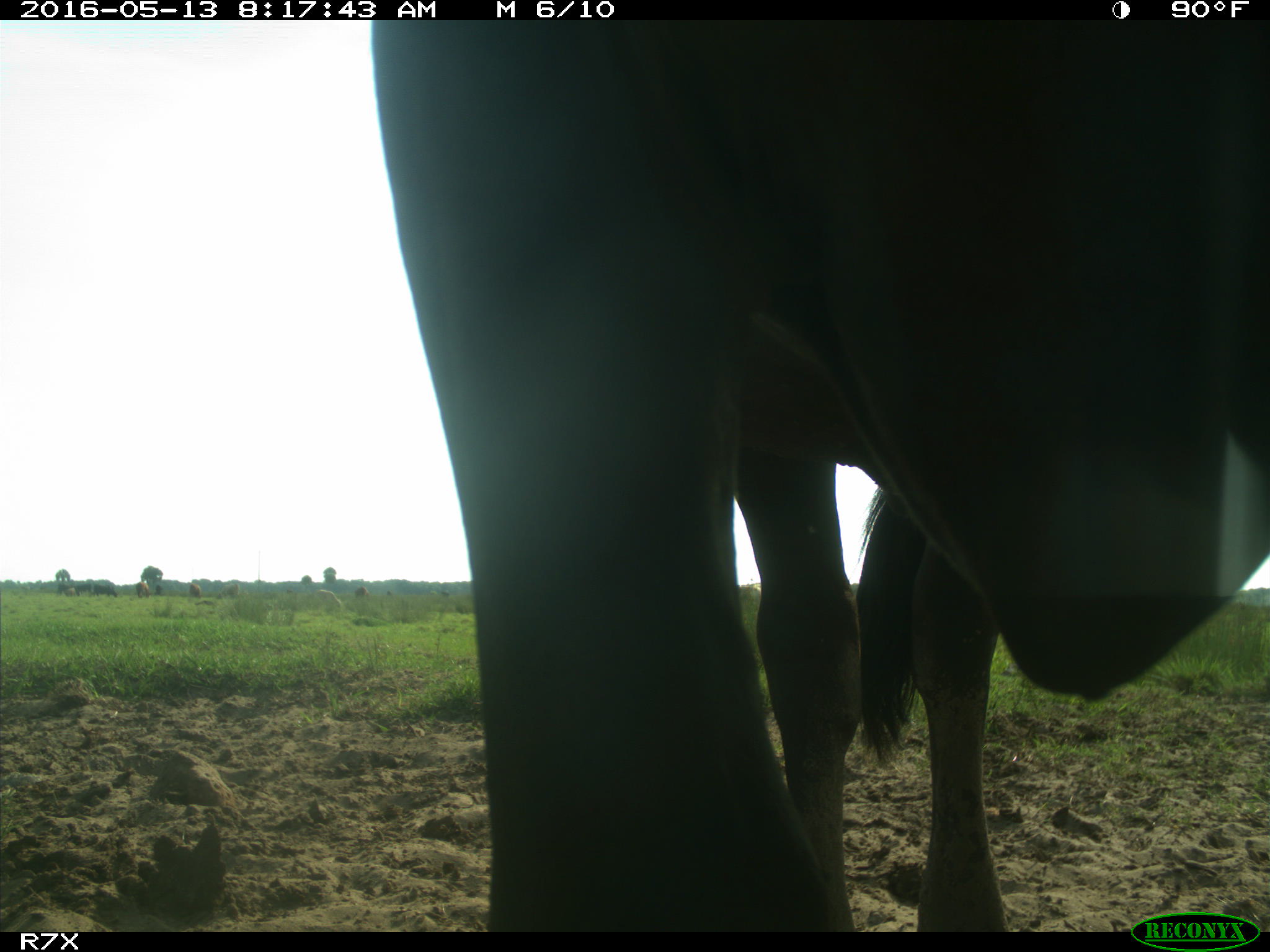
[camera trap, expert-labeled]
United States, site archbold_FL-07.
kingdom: Animalia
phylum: Chordata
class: Mammalia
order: Artiodactyla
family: Bovidae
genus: Bos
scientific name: Bos taurus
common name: domestic cow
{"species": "Bos taurus (domestic cow)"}